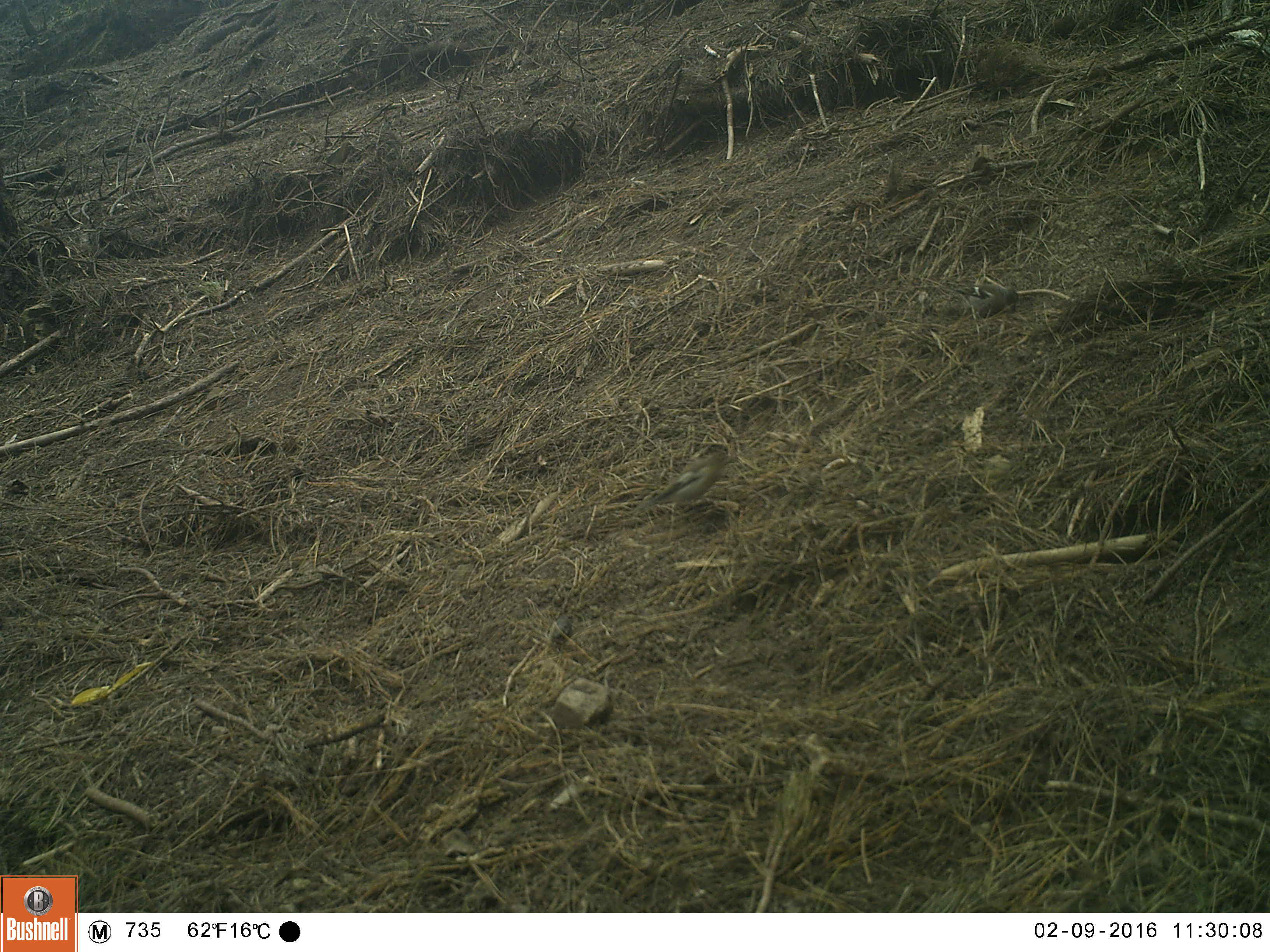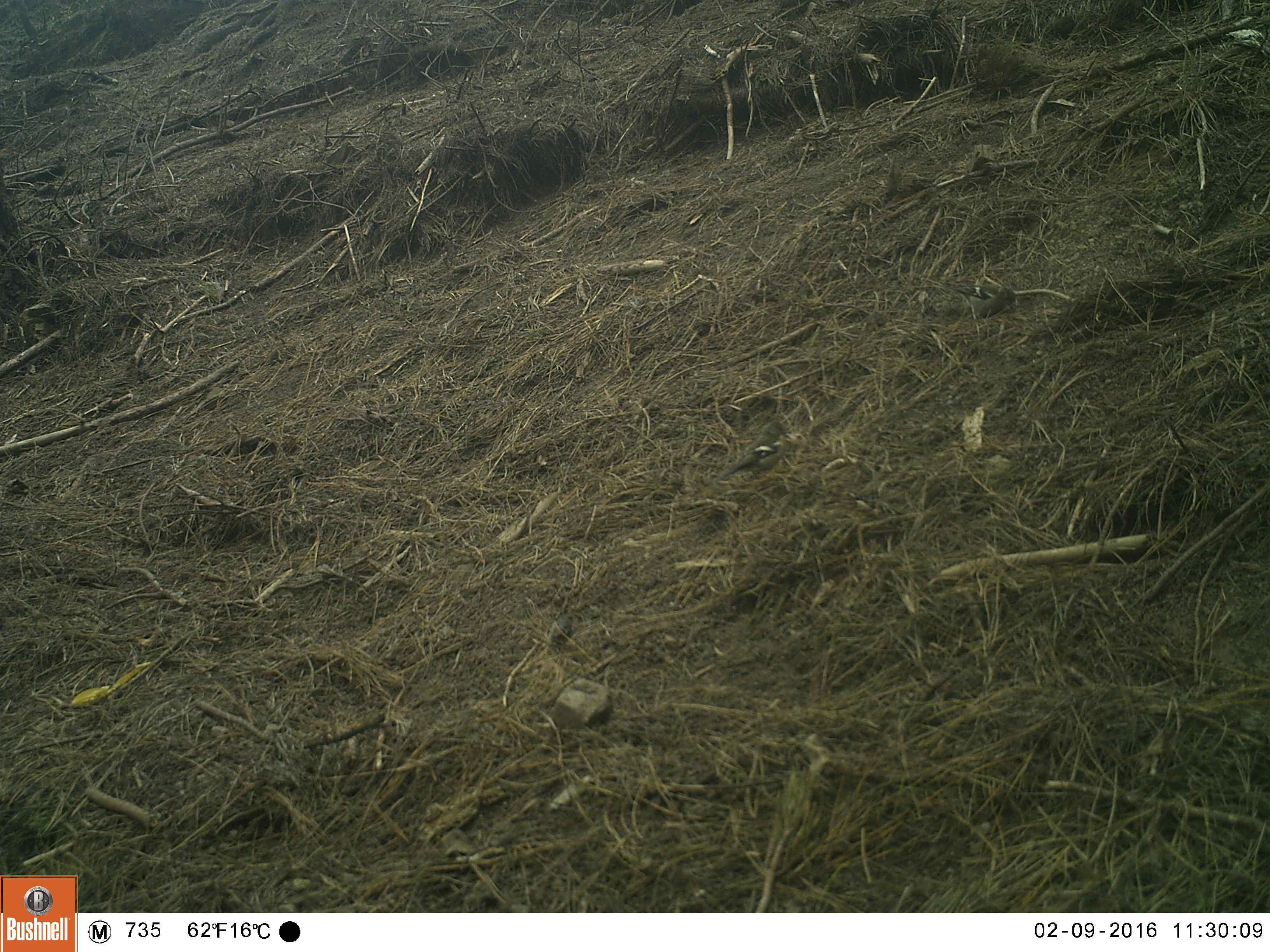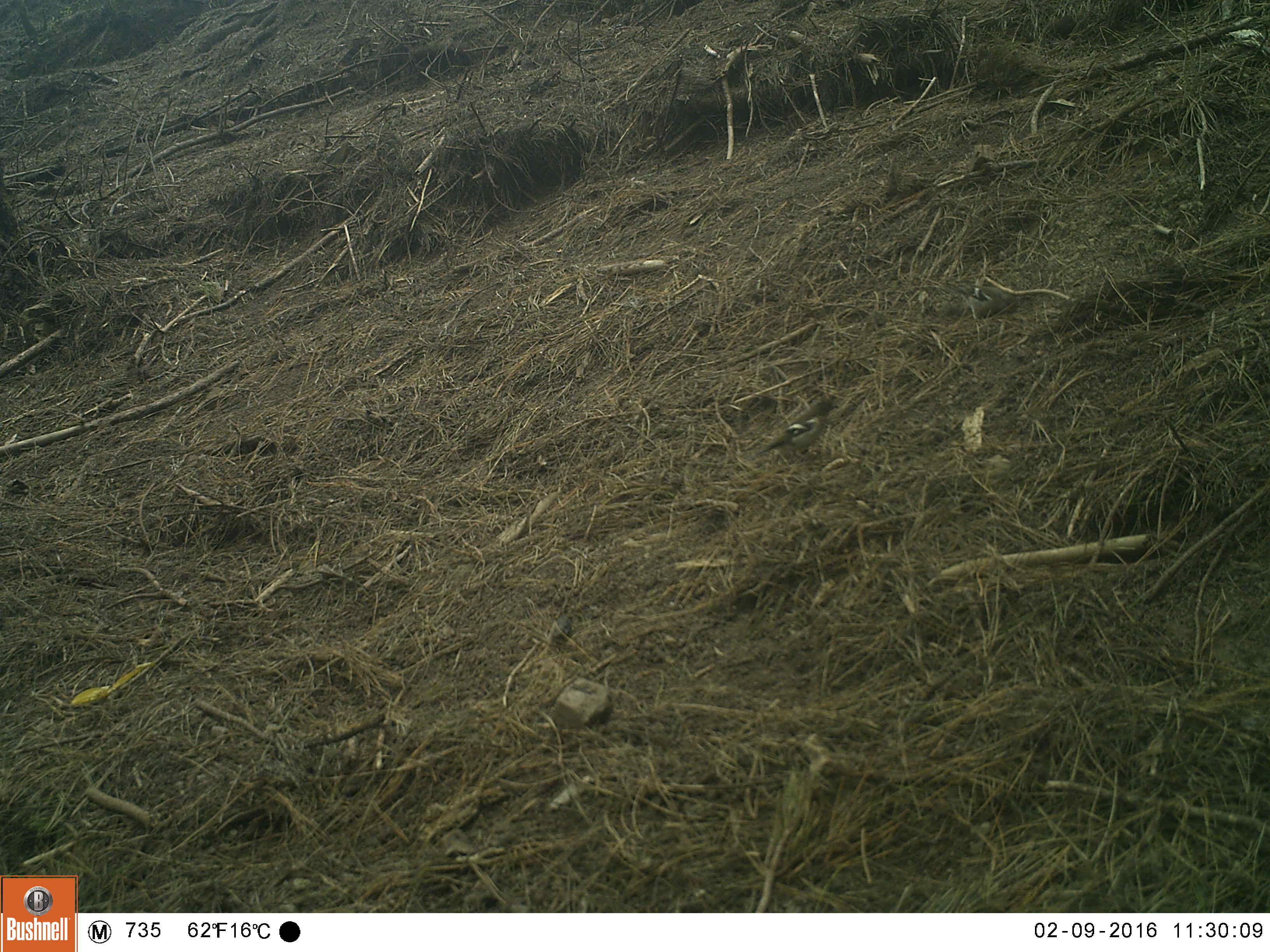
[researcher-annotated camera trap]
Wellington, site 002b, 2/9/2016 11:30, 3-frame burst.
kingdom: Animalia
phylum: Chordata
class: Aves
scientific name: Aves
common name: bird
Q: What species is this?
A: Bird (Aves).